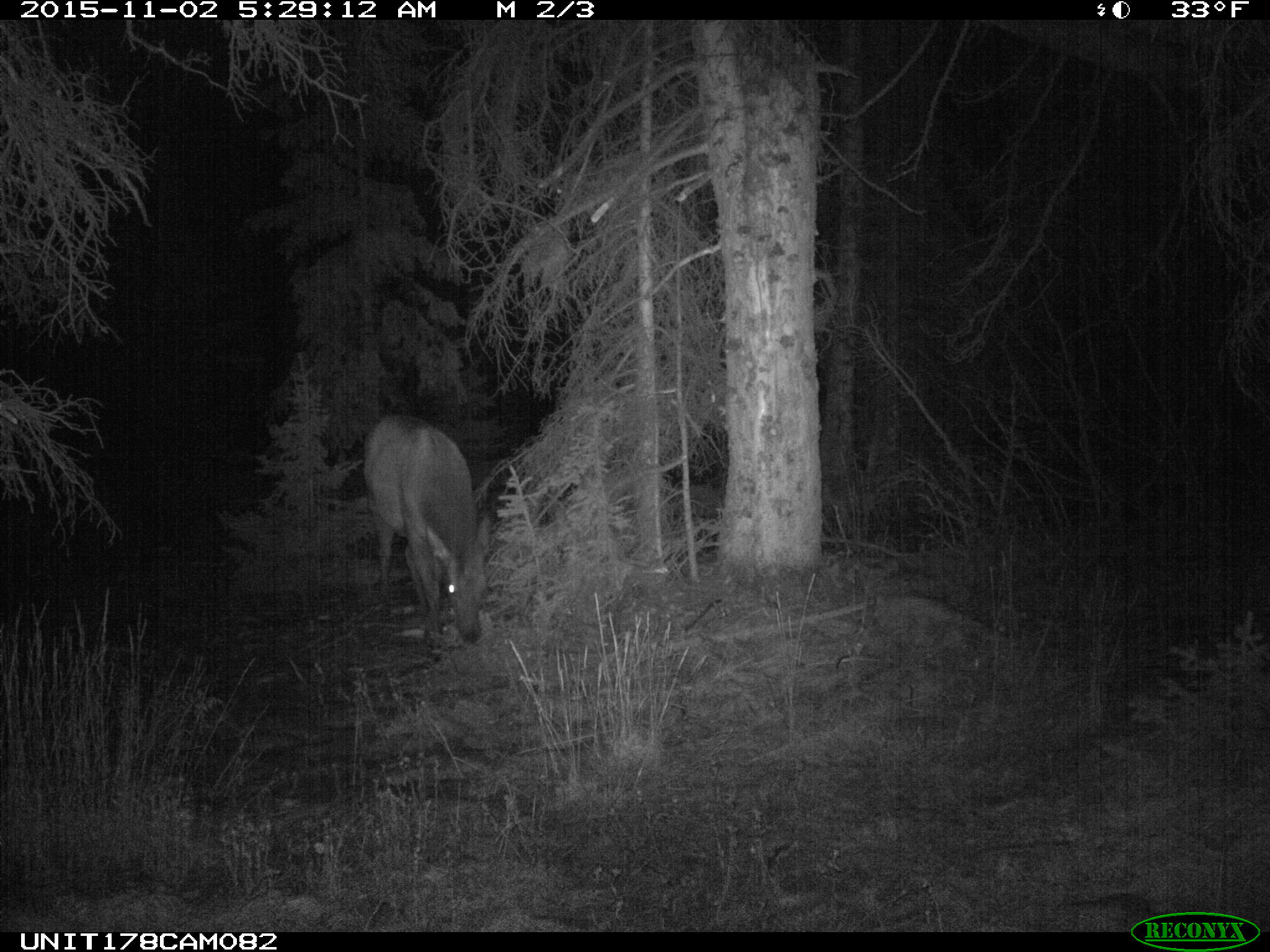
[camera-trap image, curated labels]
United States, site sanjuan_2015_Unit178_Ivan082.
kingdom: Animalia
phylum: Chordata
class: Mammalia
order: Artiodactyla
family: Cervidae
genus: Cervus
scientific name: Cervus elaphus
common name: red deer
Cervus elaphus (red deer).